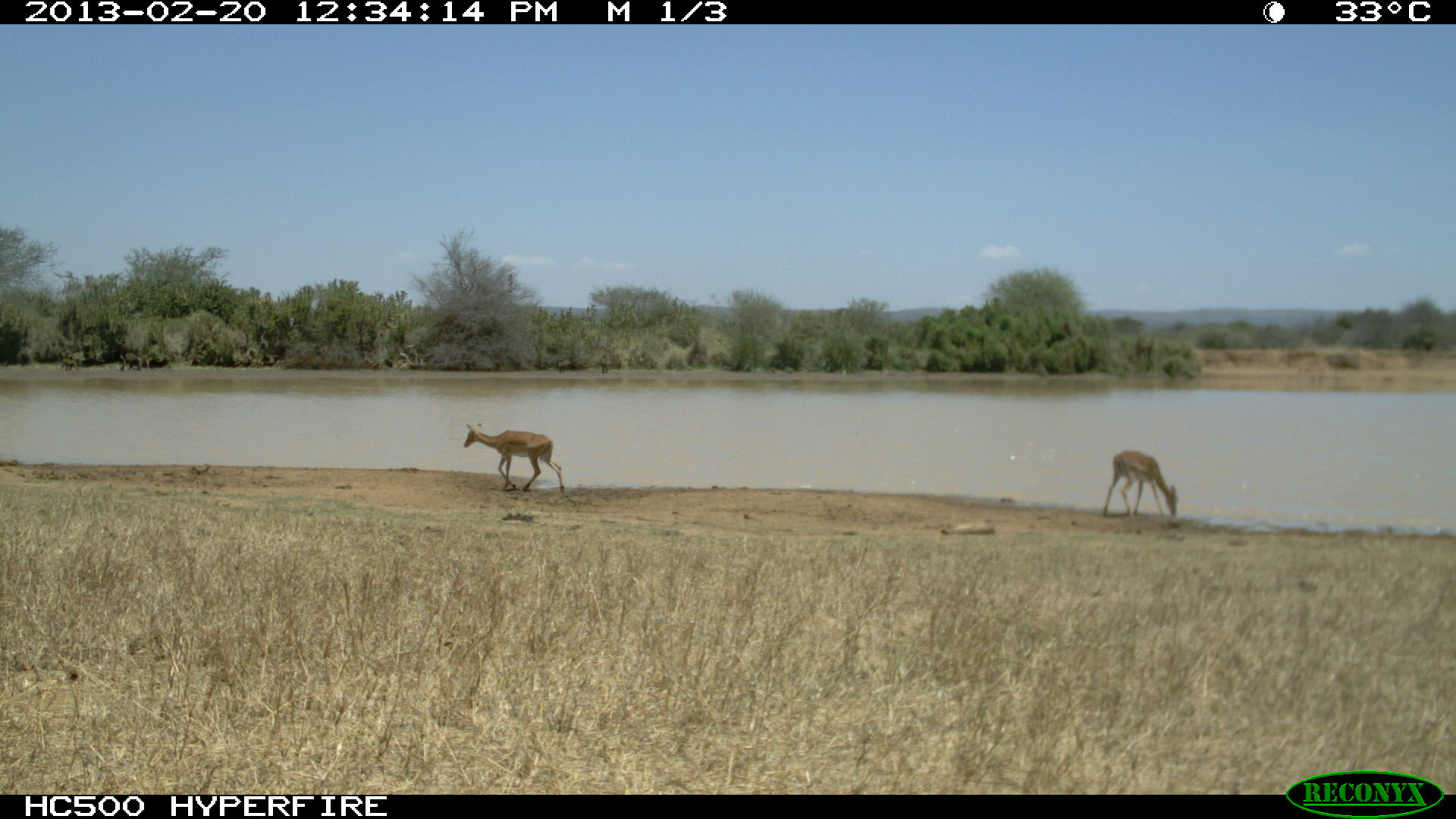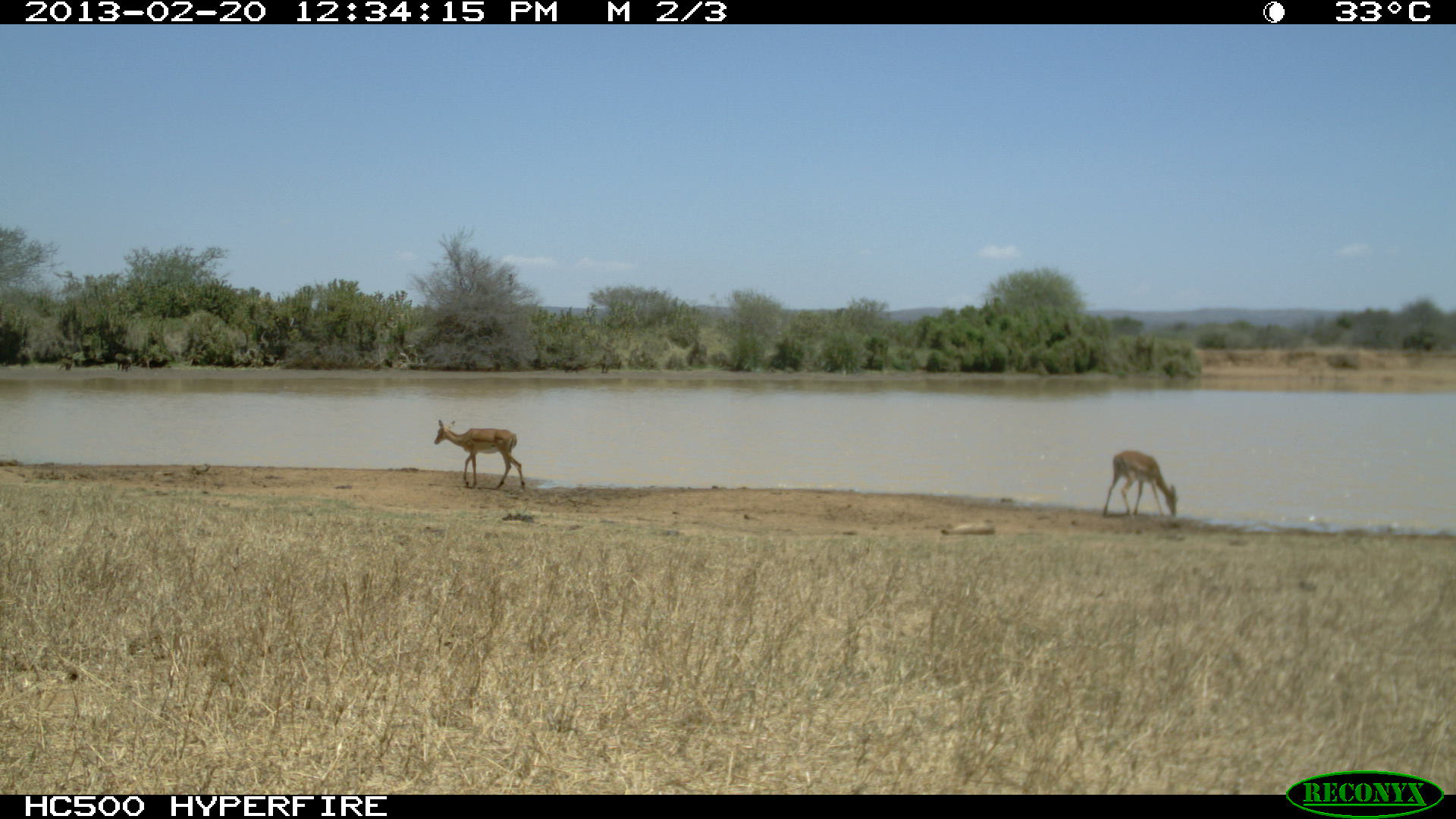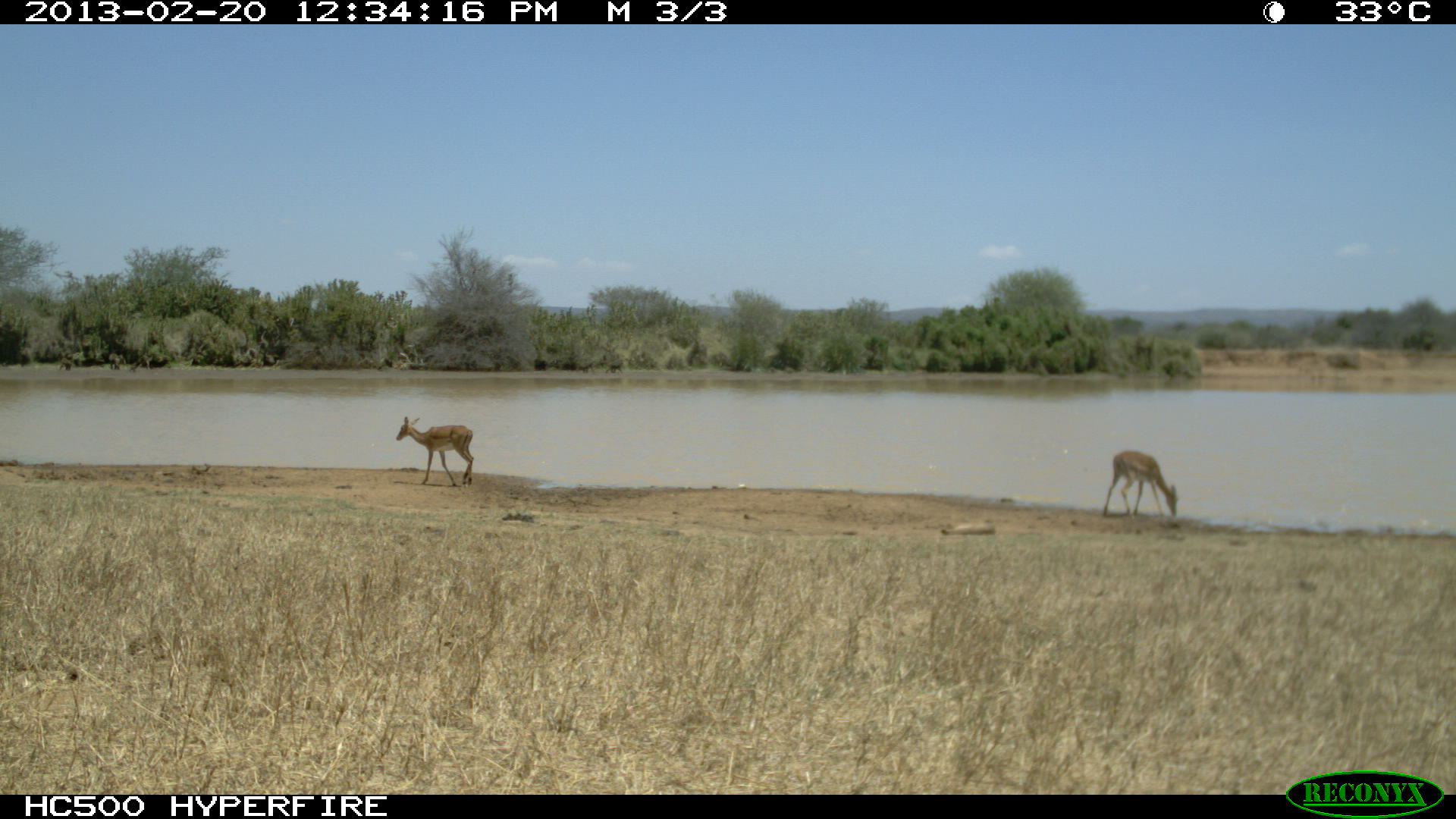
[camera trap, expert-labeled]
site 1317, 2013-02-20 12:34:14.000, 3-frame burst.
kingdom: Animalia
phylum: Chordata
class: Mammalia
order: Artiodactyla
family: Bovidae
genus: Aepyceros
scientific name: Aepyceros melampus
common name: impala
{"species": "Aepyceros melampus (impala)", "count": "2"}